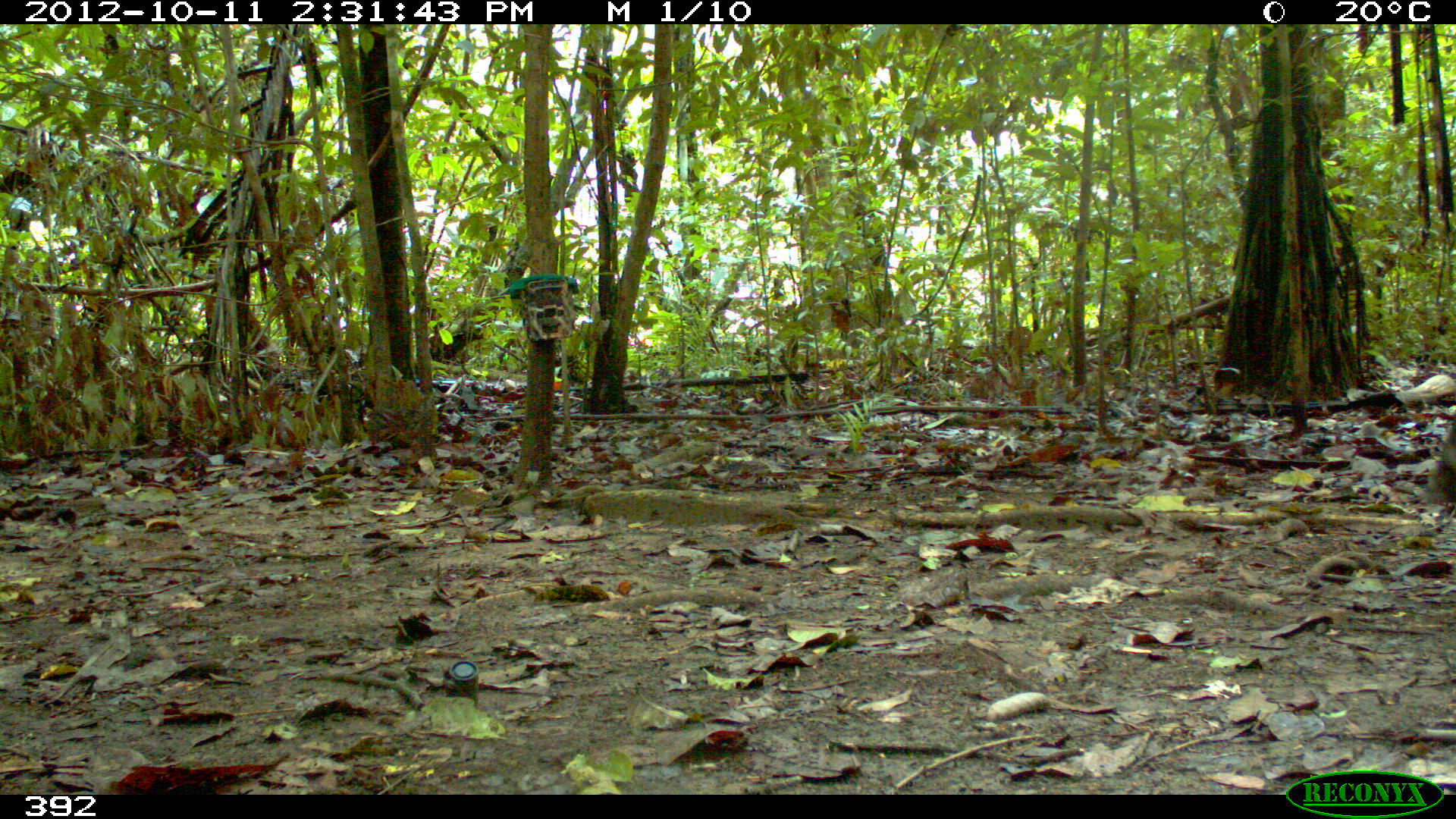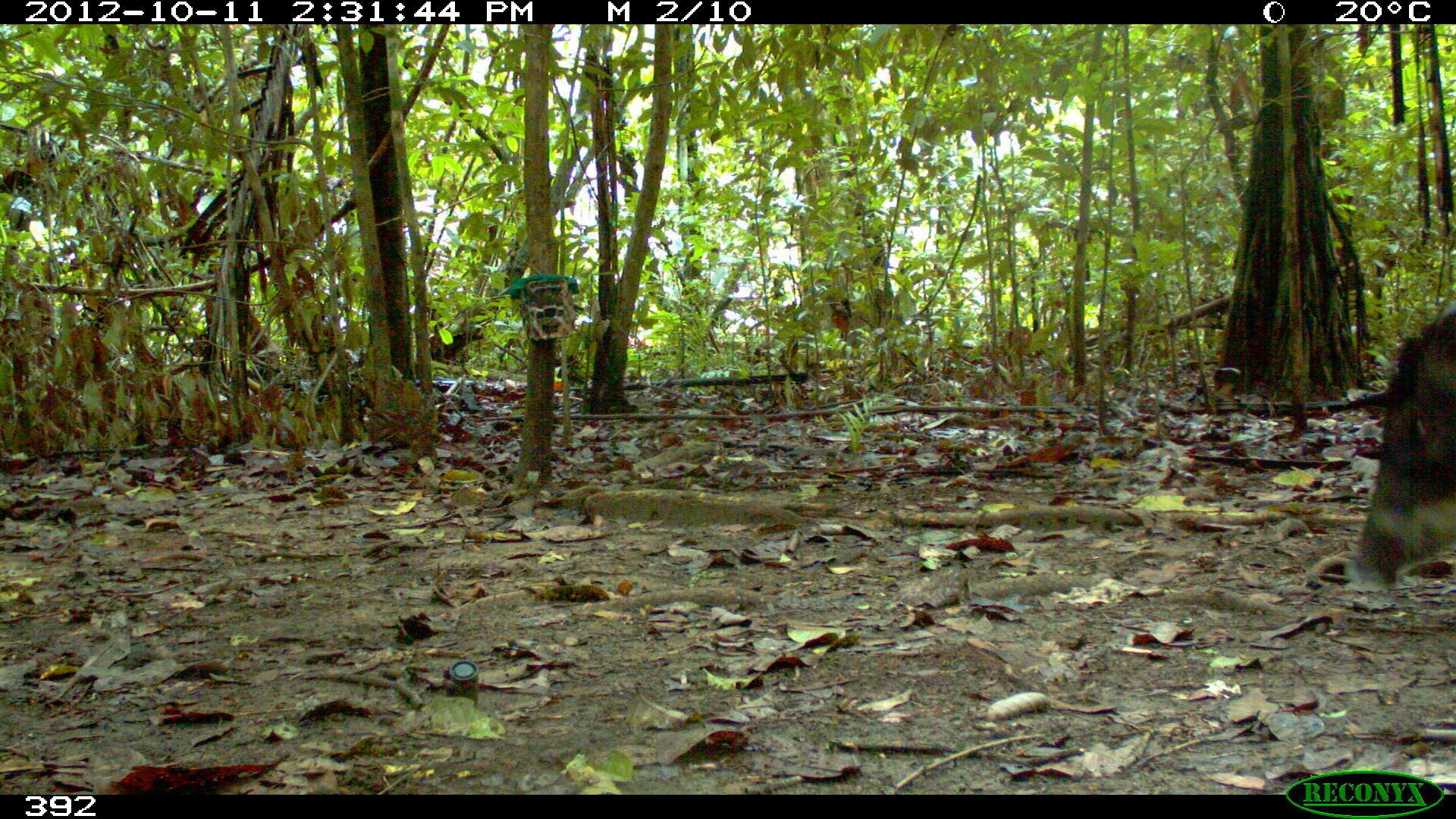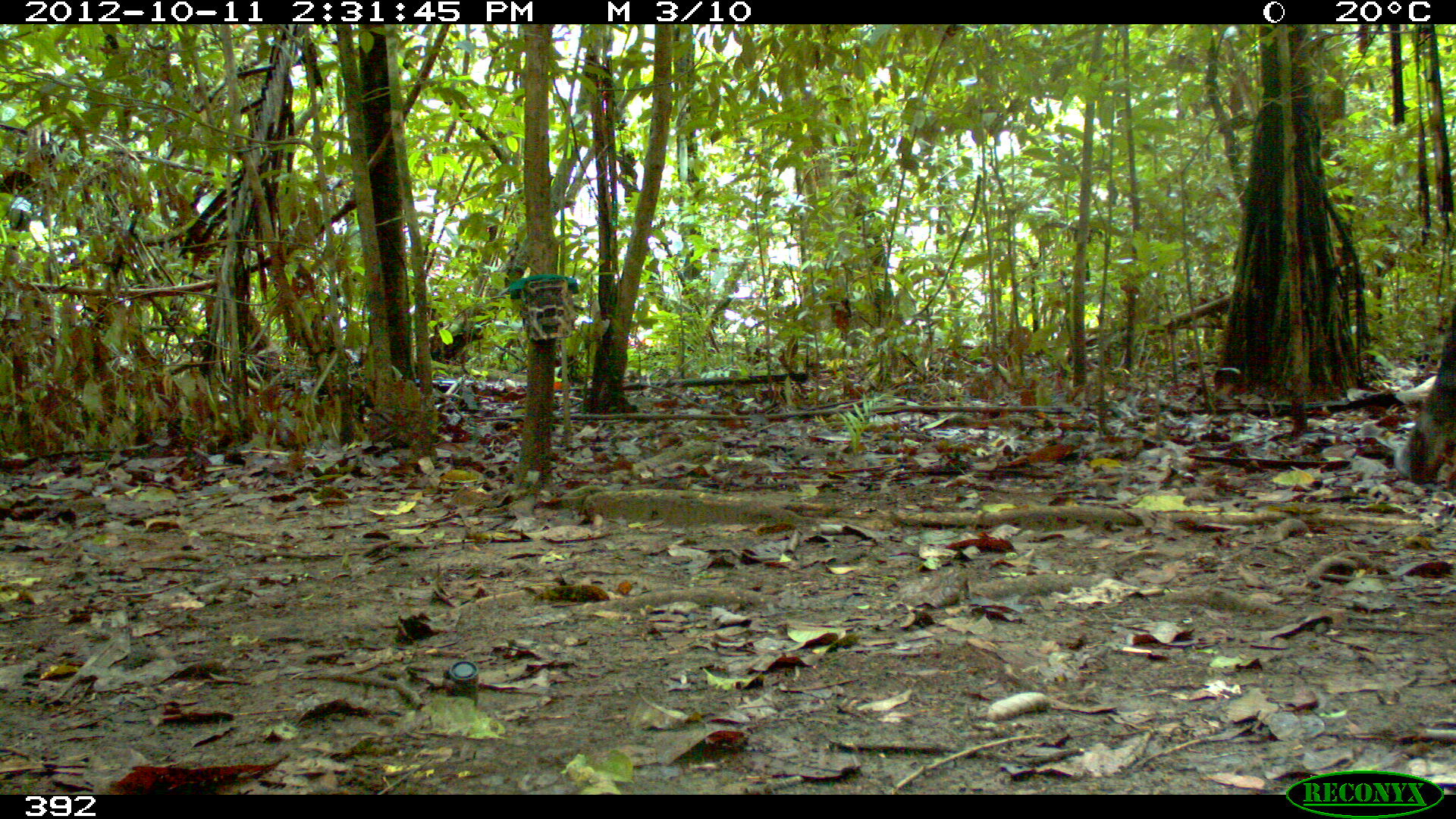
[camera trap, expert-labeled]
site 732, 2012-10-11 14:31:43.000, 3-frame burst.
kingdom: Animalia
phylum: Chordata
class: Mammalia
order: Artiodactyla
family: Tayassuidae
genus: Tayassu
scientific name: Tayassu pecari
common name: white-lipped peccary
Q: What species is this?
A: Tayassu pecari (white-lipped peccary).